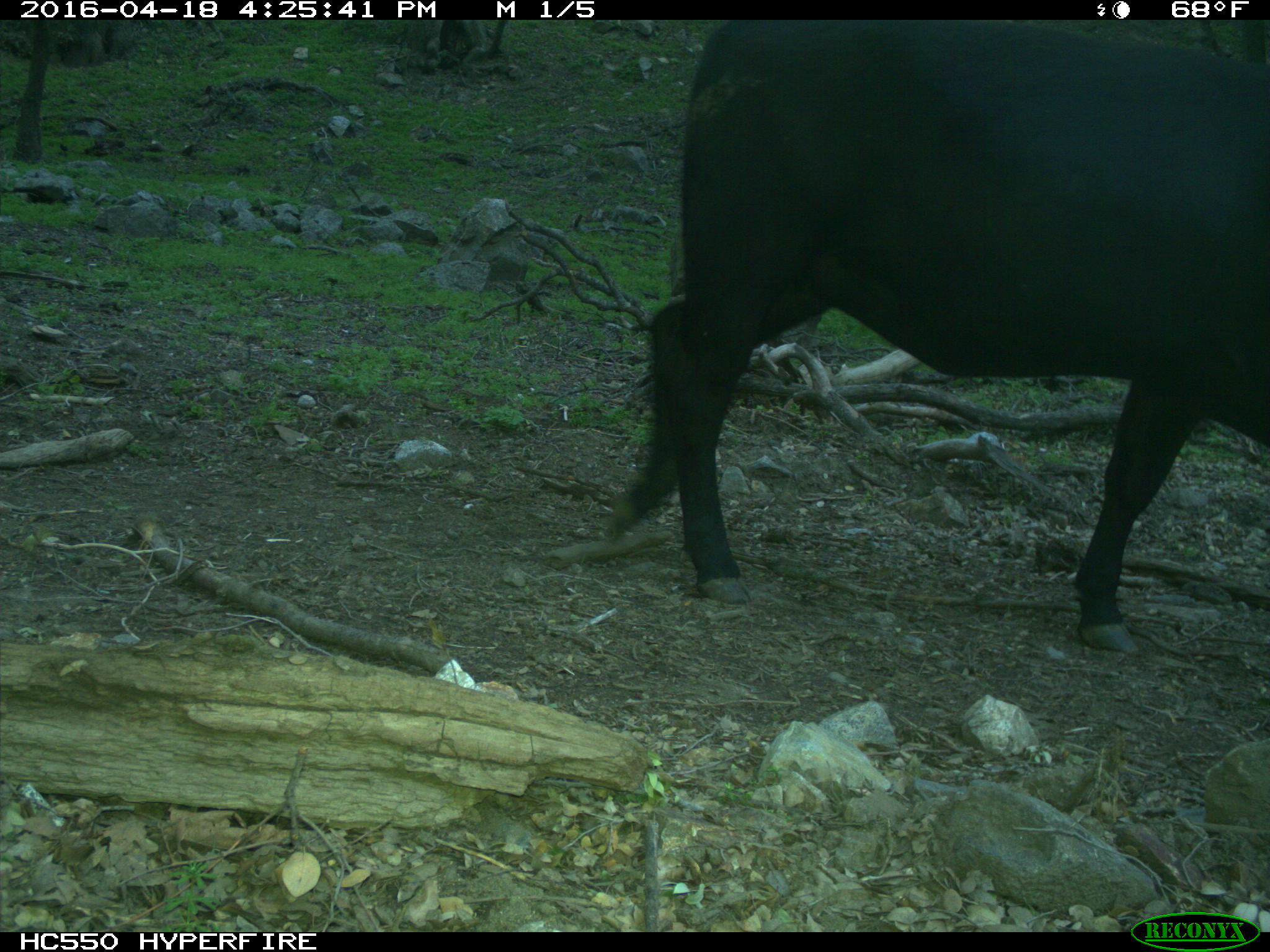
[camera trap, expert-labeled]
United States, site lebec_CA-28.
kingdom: Animalia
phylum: Chordata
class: Mammalia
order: Artiodactyla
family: Bovidae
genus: Bos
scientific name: Bos taurus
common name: domestic cow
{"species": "Bos taurus (domestic cow)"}